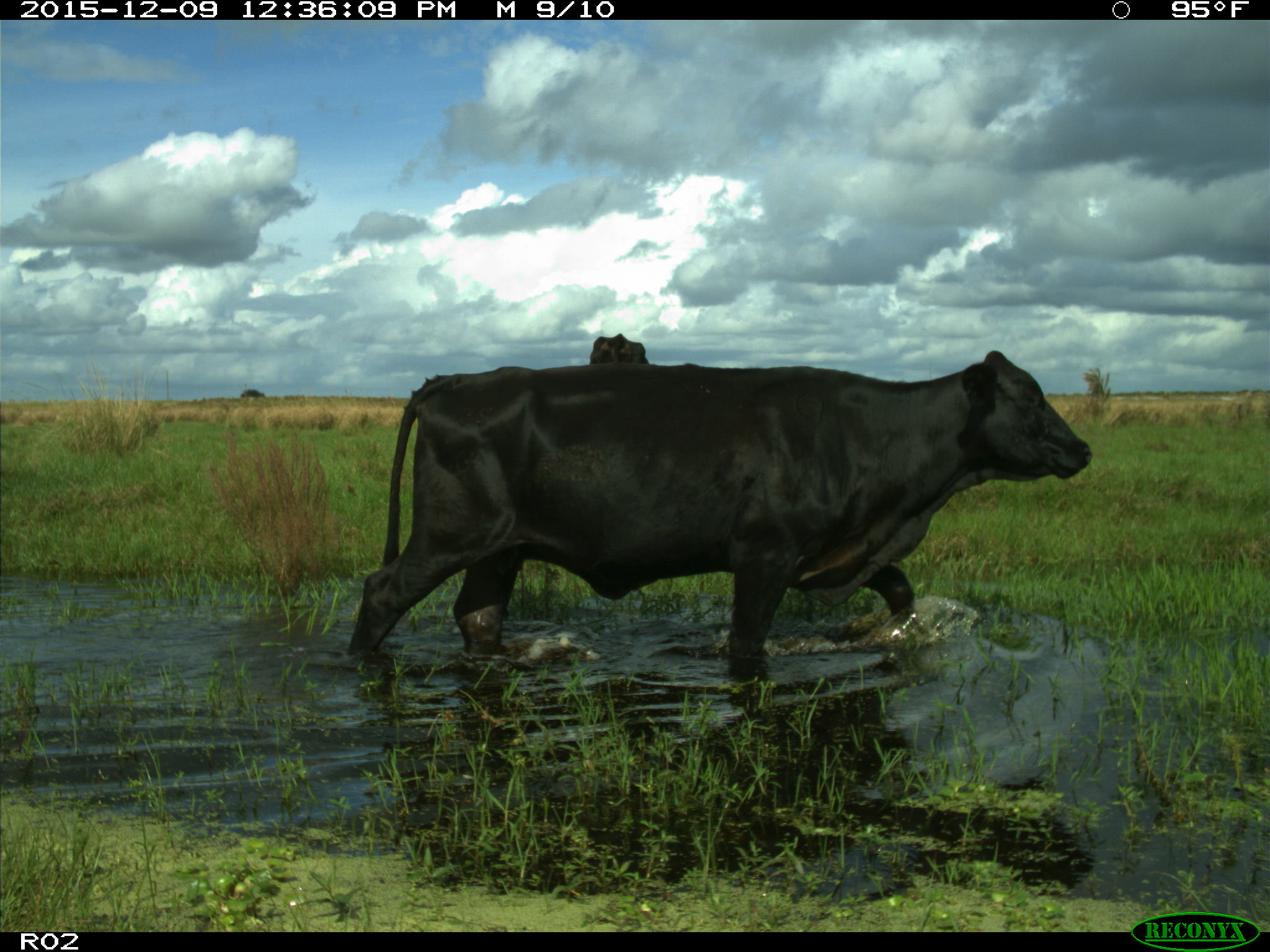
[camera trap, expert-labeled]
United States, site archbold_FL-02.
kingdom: Animalia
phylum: Chordata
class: Mammalia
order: Artiodactyla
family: Bovidae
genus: Bos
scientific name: Bos taurus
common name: domestic cow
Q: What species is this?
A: Bos taurus (domestic cow).